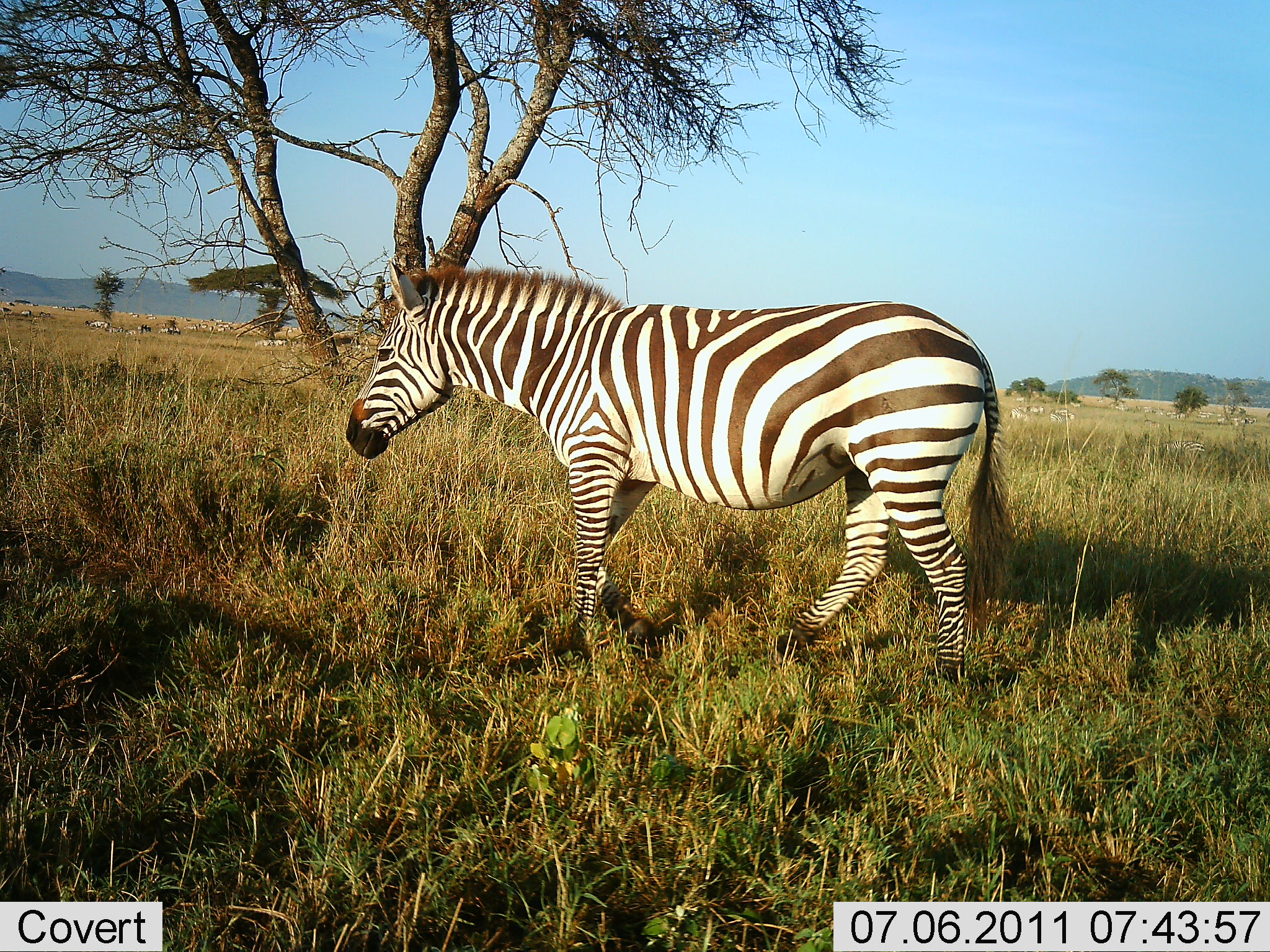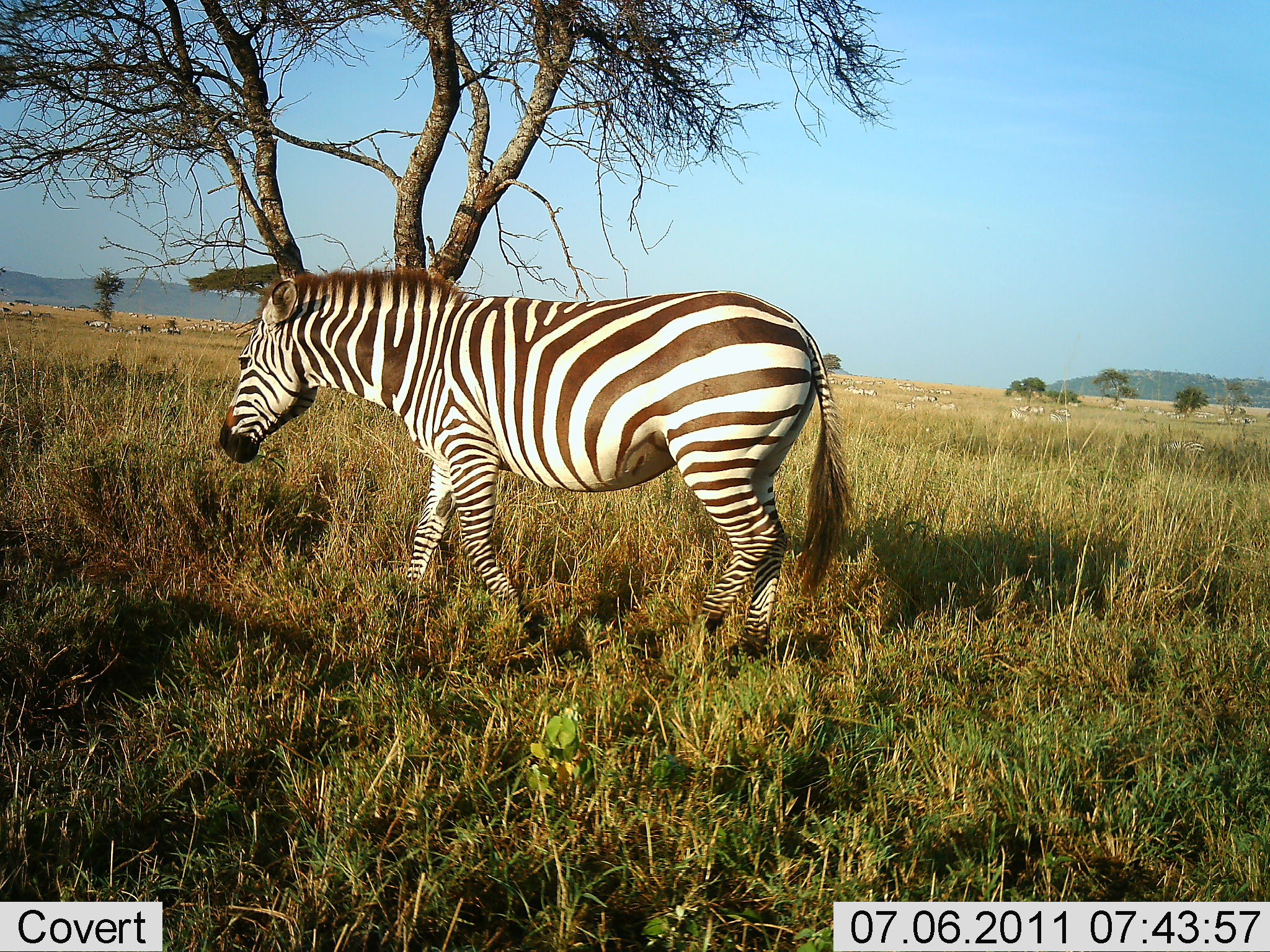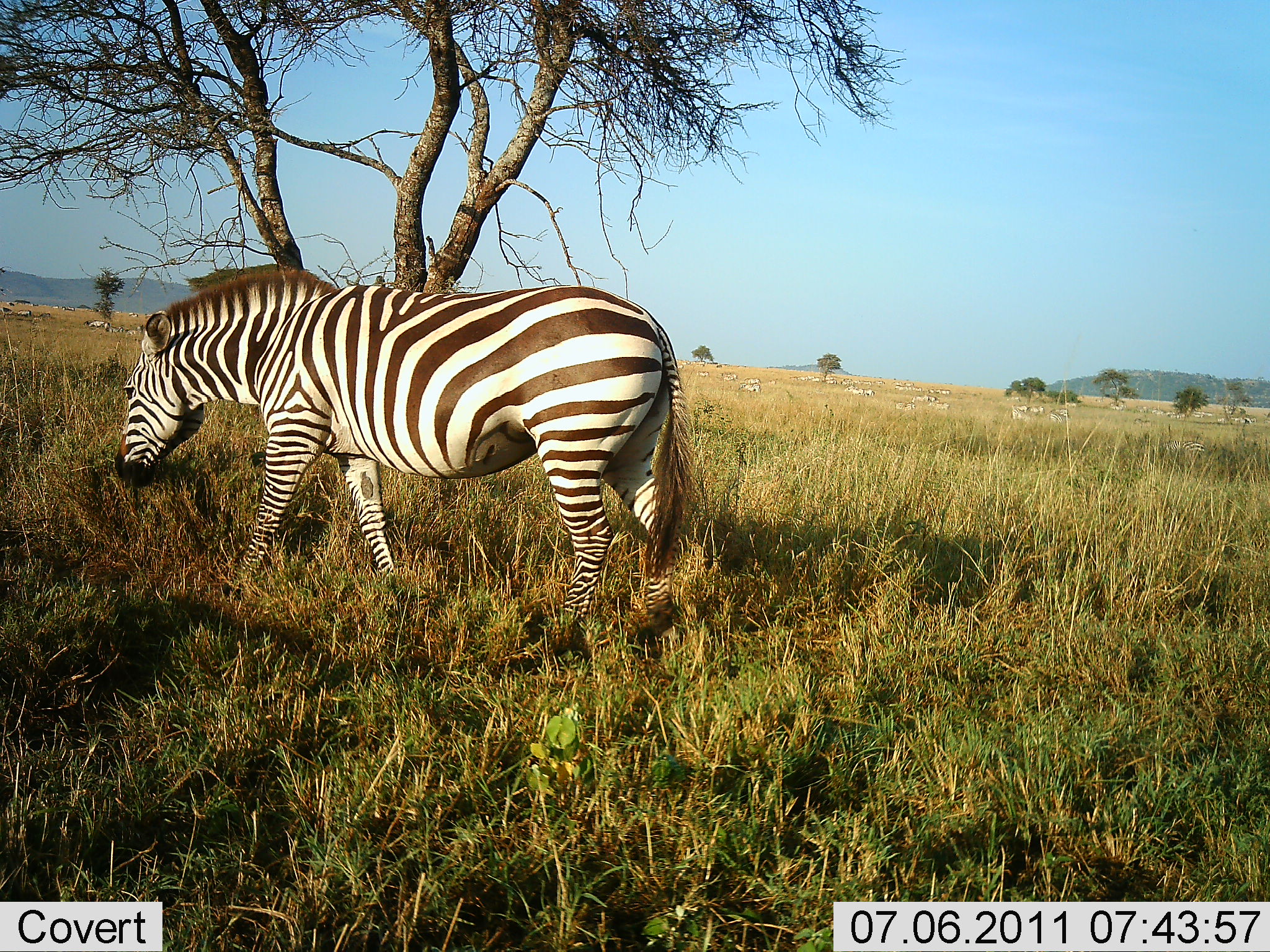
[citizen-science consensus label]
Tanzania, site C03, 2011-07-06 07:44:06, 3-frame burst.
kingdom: Animalia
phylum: Chordata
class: Mammalia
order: Perissodactyla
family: Equidae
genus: Equus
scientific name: Equus quagga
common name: plains zebra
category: zebra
Zebra (plains zebra) (Equus quagga), count 1. Behavior (volunteer vote fractions): standing 8%, resting 0%, moving 100%, interacting 0%. Young present (vote fraction): 0%. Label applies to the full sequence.